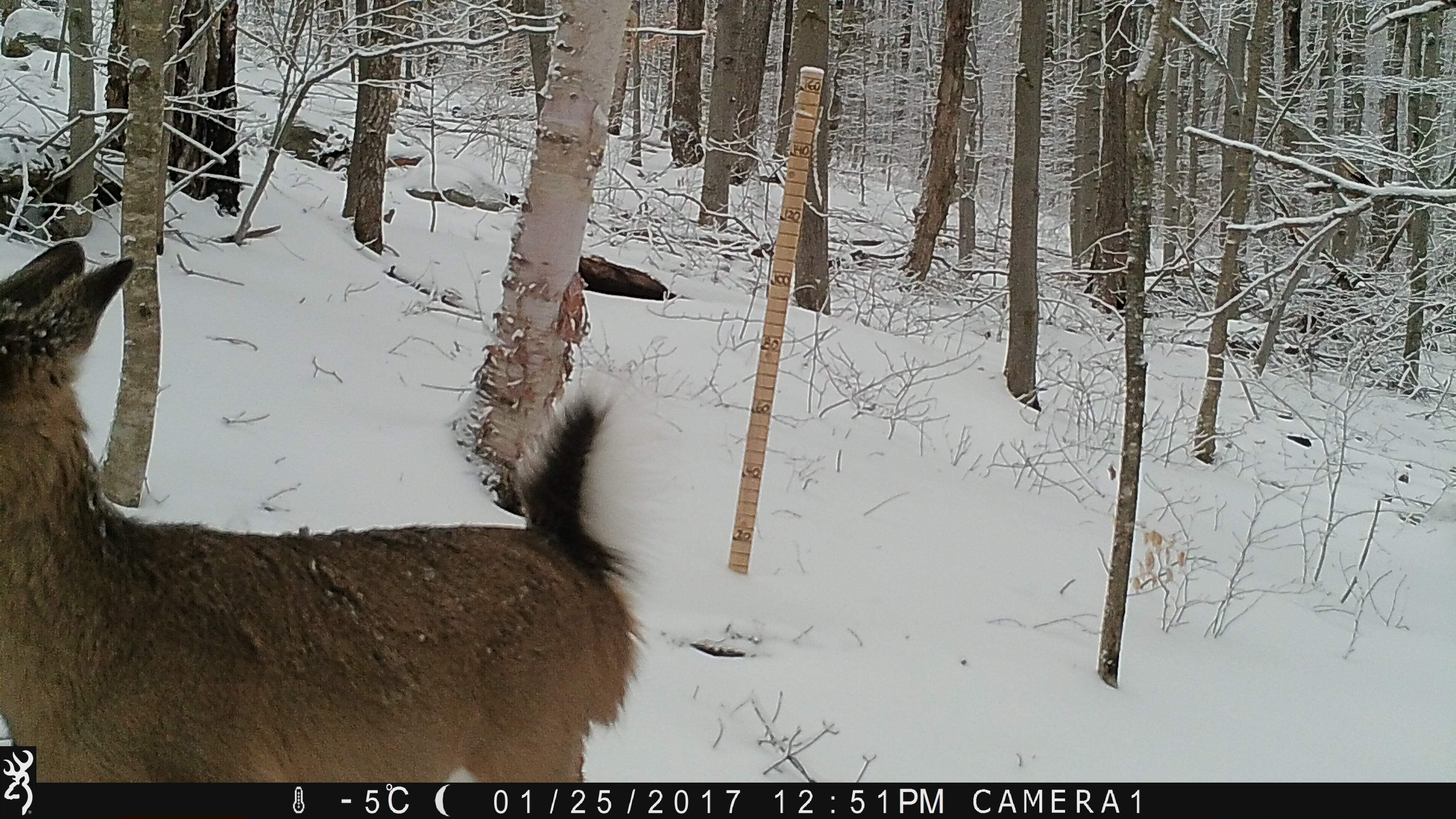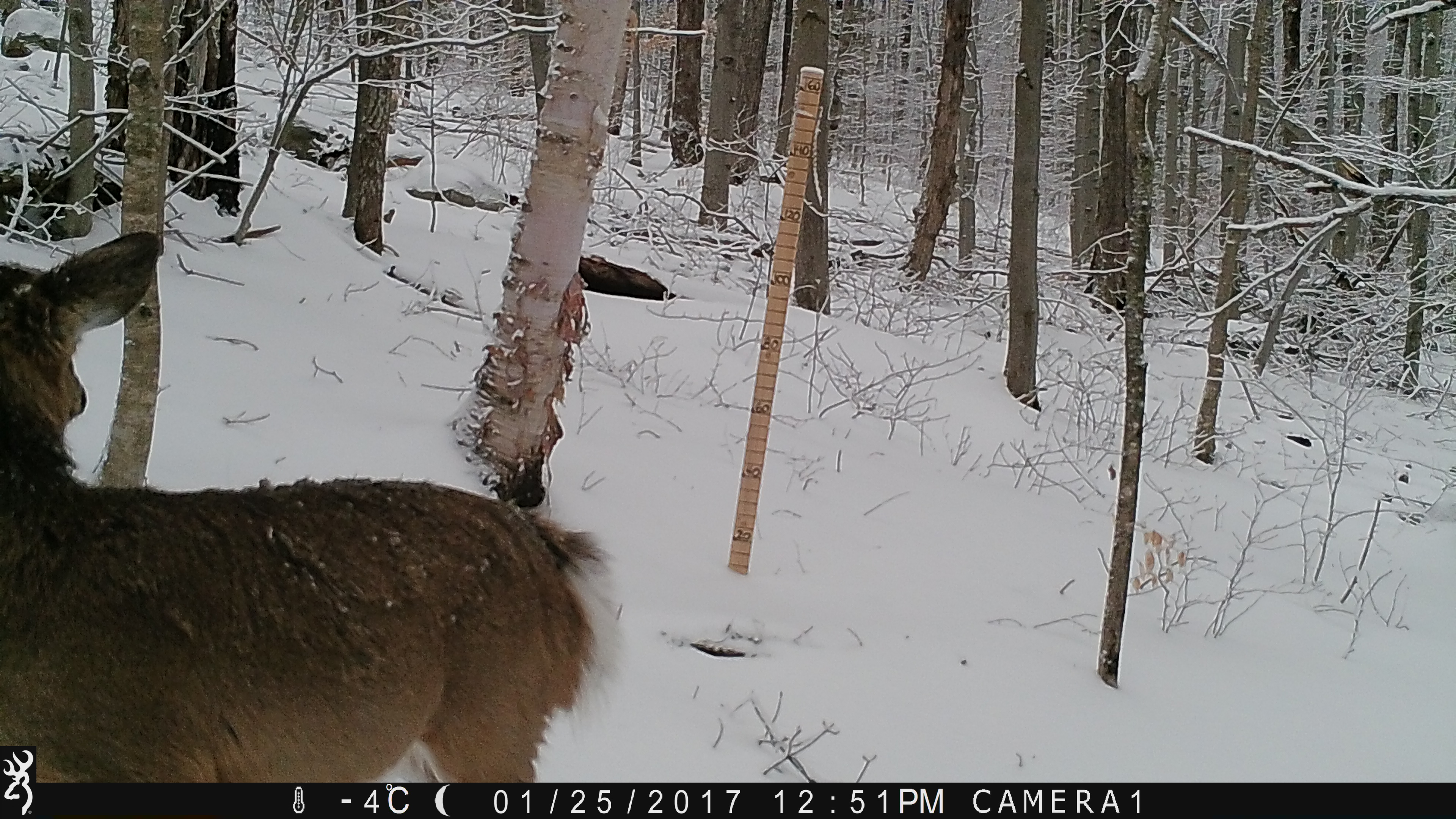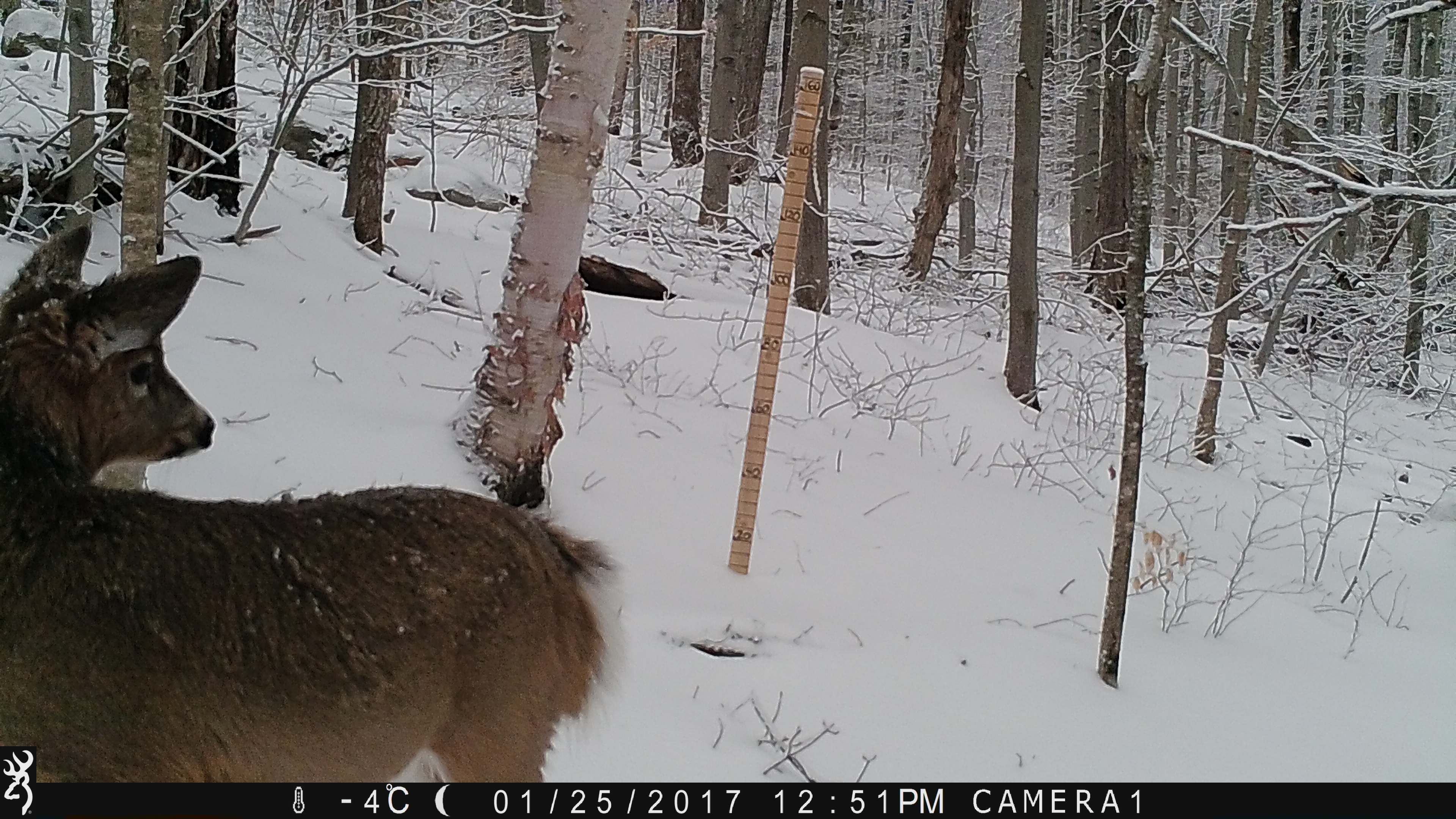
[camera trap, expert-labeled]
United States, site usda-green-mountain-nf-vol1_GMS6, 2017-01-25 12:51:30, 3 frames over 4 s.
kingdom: Animalia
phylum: Chordata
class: Mammalia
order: Artiodactyla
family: Cervidae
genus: Odocoileus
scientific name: Odocoileus virginianus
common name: white-tailed deer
White-tailed deer (Odocoileus virginianus).